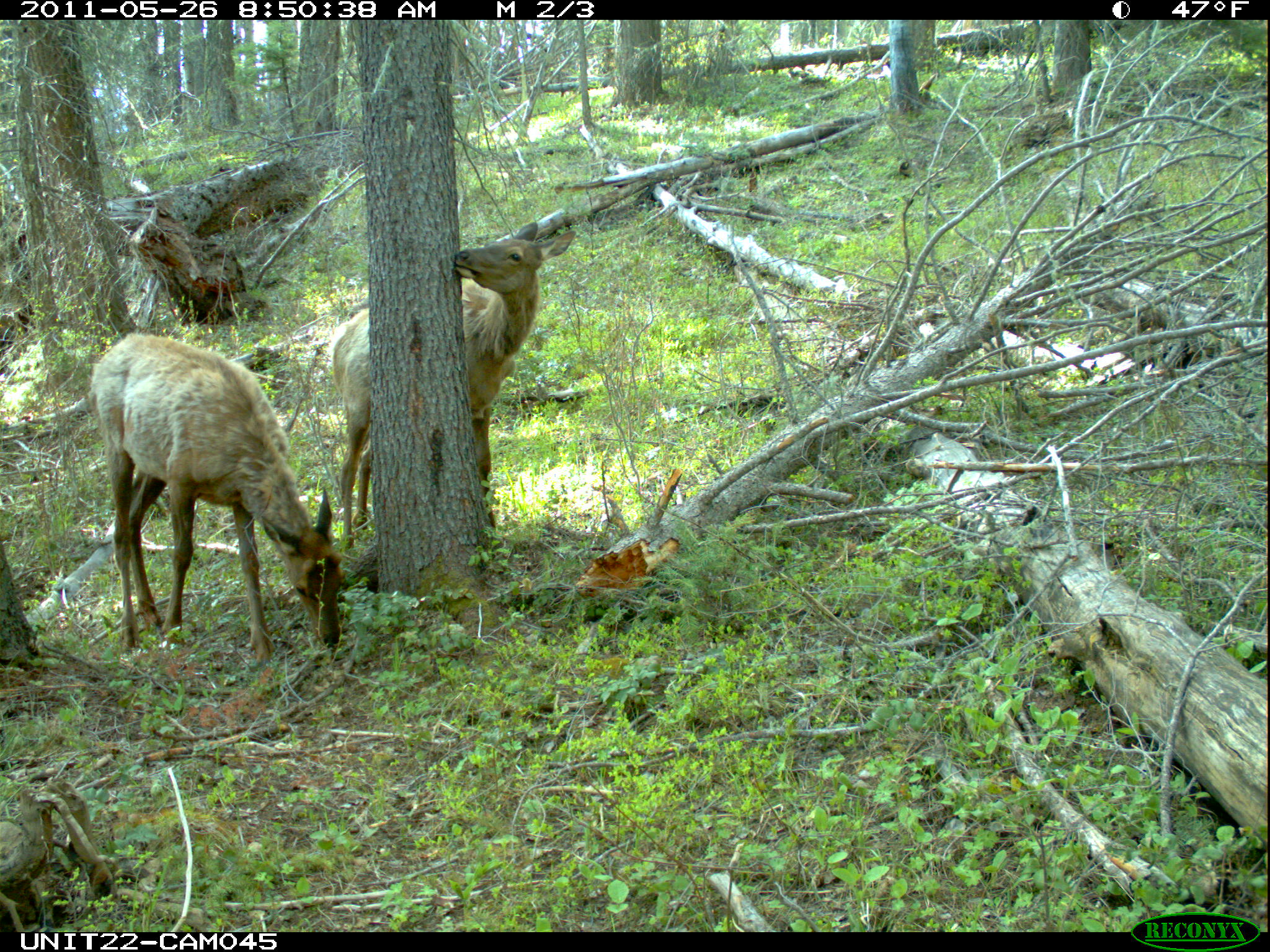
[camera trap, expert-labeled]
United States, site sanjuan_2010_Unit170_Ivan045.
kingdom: Animalia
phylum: Chordata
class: Mammalia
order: Artiodactyla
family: Cervidae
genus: Cervus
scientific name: Cervus elaphus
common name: red deer